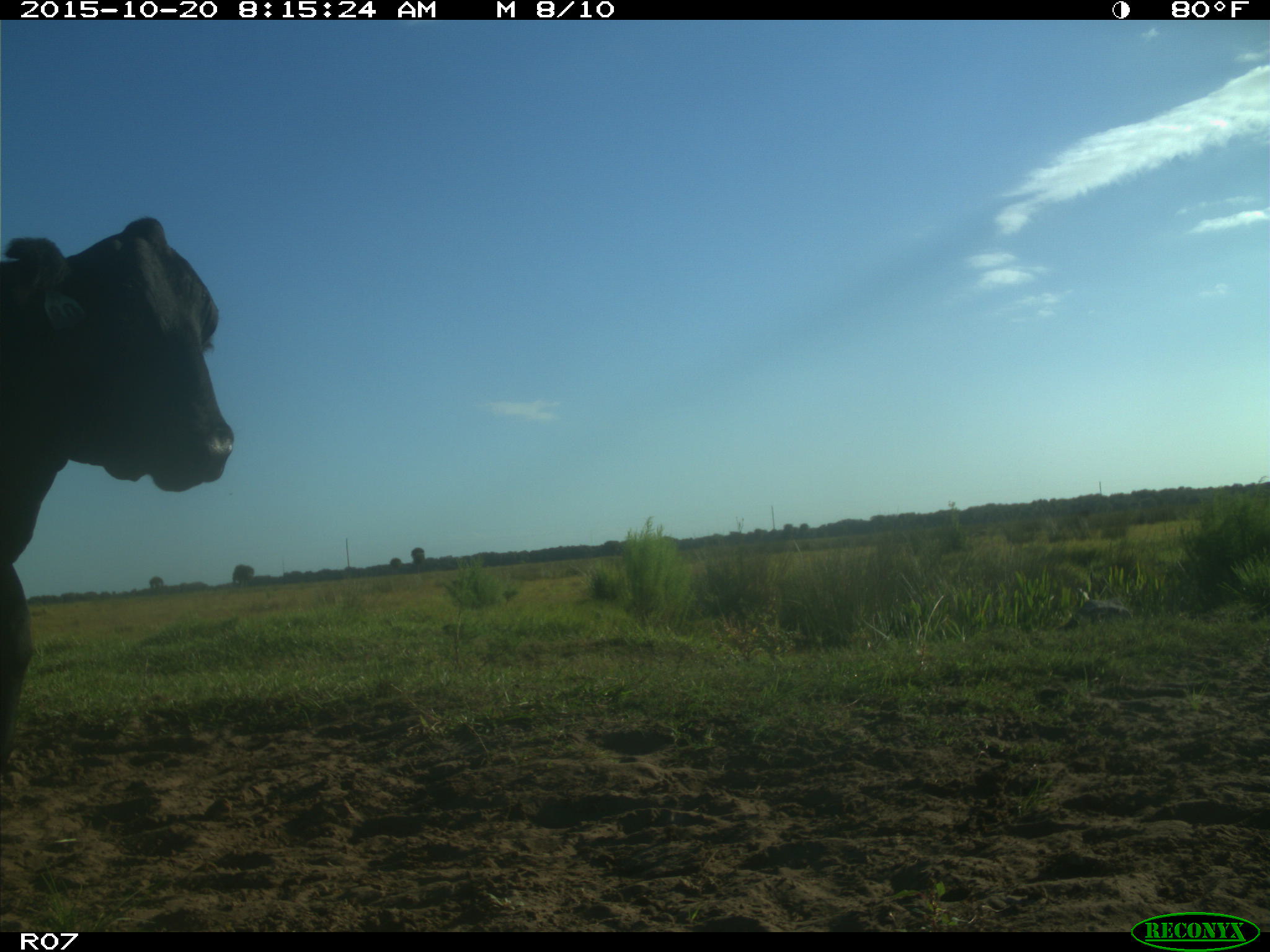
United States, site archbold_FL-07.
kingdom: Animalia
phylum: Chordata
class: Mammalia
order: Artiodactyla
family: Bovidae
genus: Bos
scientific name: Bos taurus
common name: domestic cow